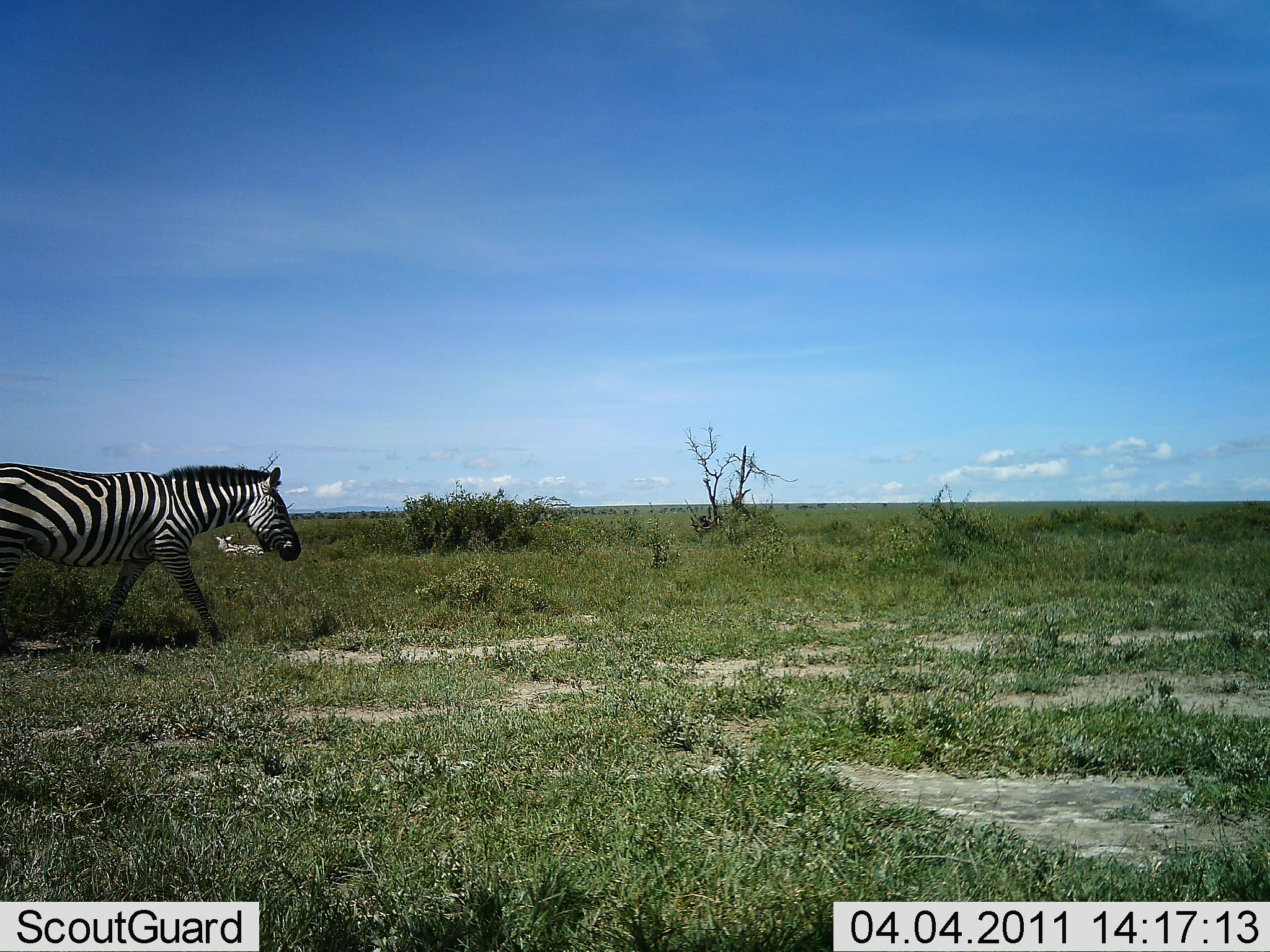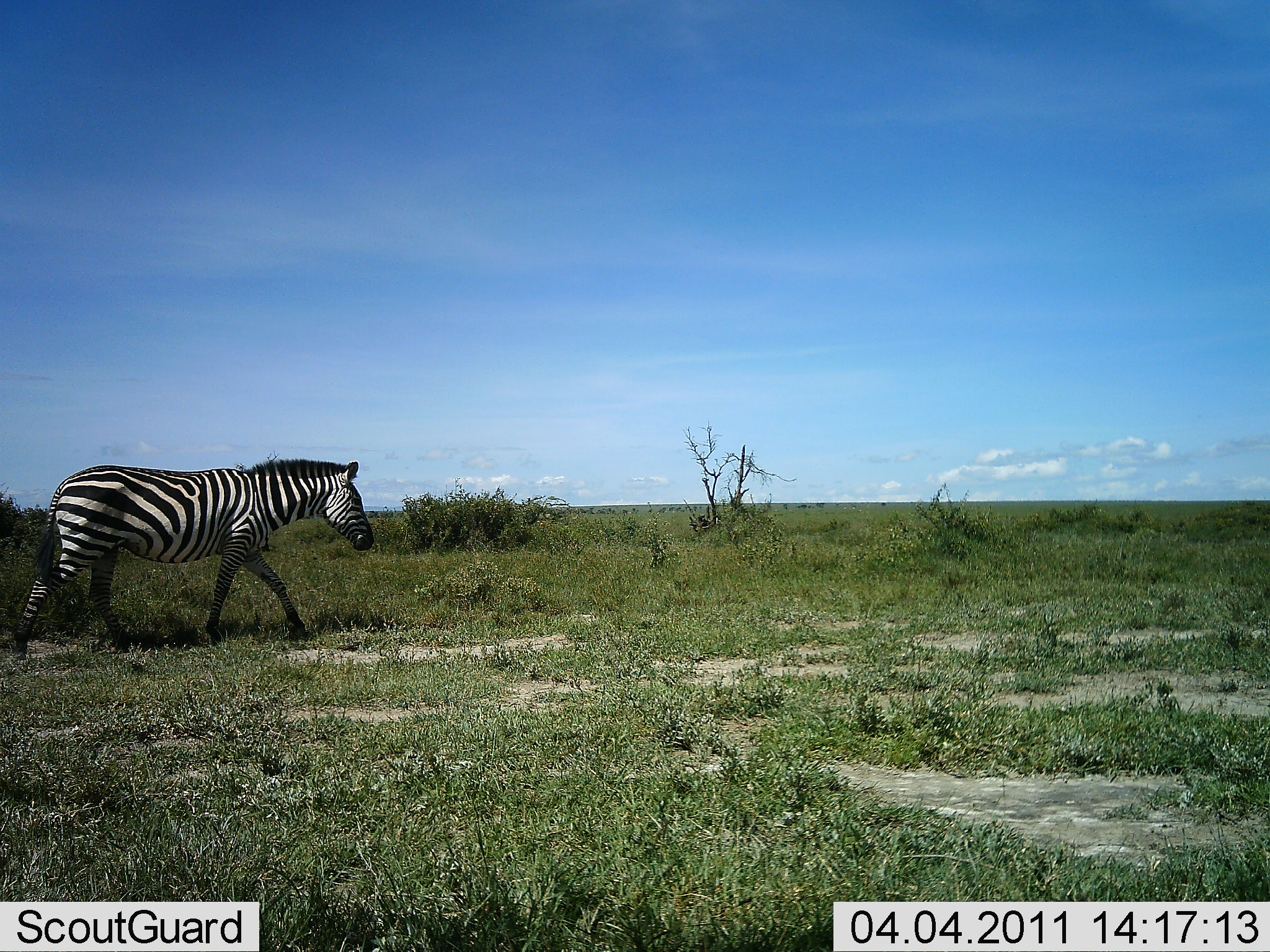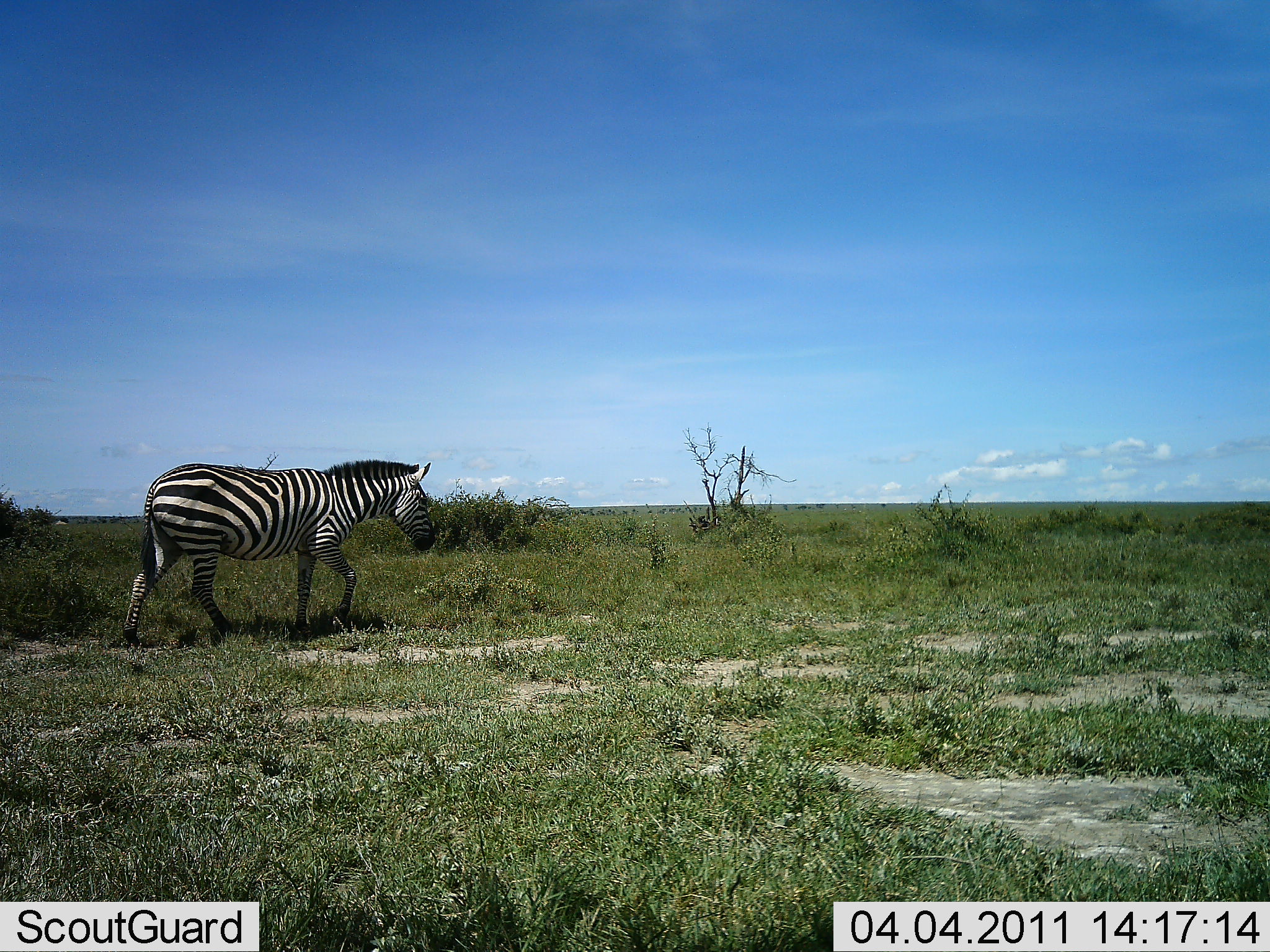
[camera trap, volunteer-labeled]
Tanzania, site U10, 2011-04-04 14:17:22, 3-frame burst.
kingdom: Animalia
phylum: Chordata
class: Mammalia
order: Perissodactyla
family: Equidae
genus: Equus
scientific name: Equus quagga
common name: plains zebra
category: zebra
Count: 1.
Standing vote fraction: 0%.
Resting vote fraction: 10%.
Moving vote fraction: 100%.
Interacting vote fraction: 0%.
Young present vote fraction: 0%.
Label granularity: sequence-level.